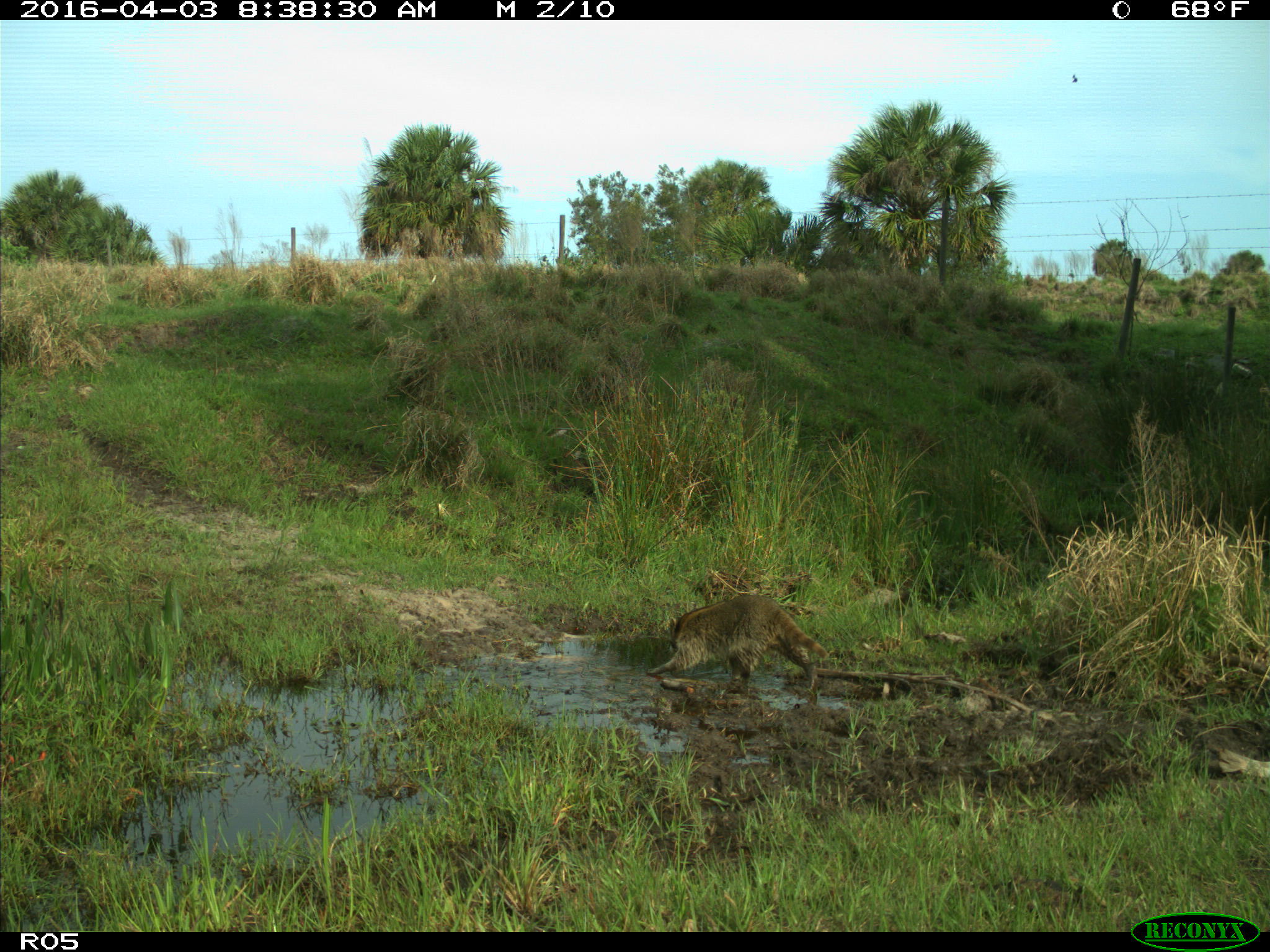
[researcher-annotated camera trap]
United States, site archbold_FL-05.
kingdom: Animalia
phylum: Chordata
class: Mammalia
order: Carnivora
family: Procyonidae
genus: Procyon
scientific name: Procyon lotor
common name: common raccoon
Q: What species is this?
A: Procyon lotor (common raccoon).